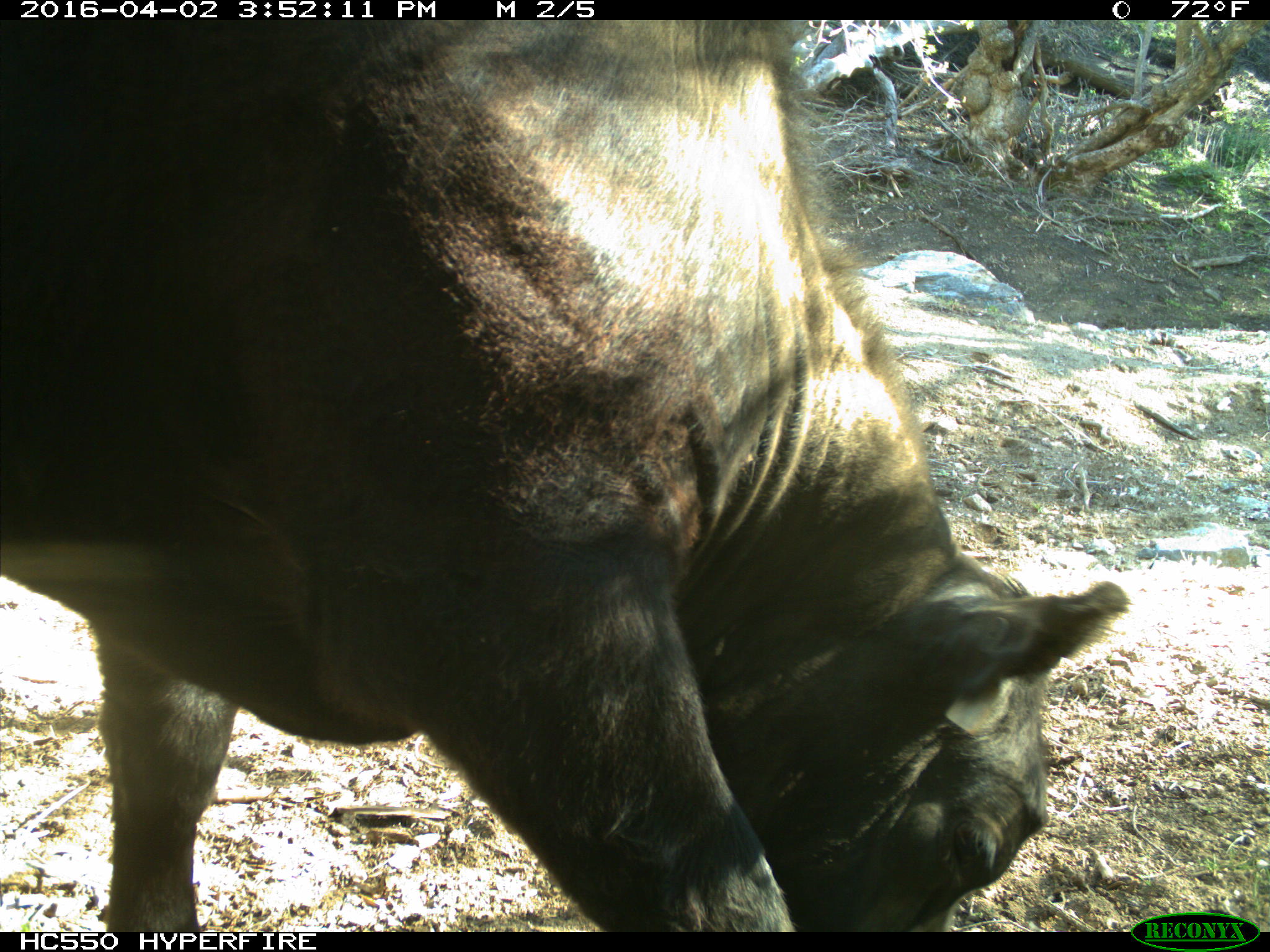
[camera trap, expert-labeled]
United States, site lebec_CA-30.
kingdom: Animalia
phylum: Chordata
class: Mammalia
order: Artiodactyla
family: Bovidae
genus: Bos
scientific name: Bos taurus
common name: domestic cow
Bos taurus (domestic cow).